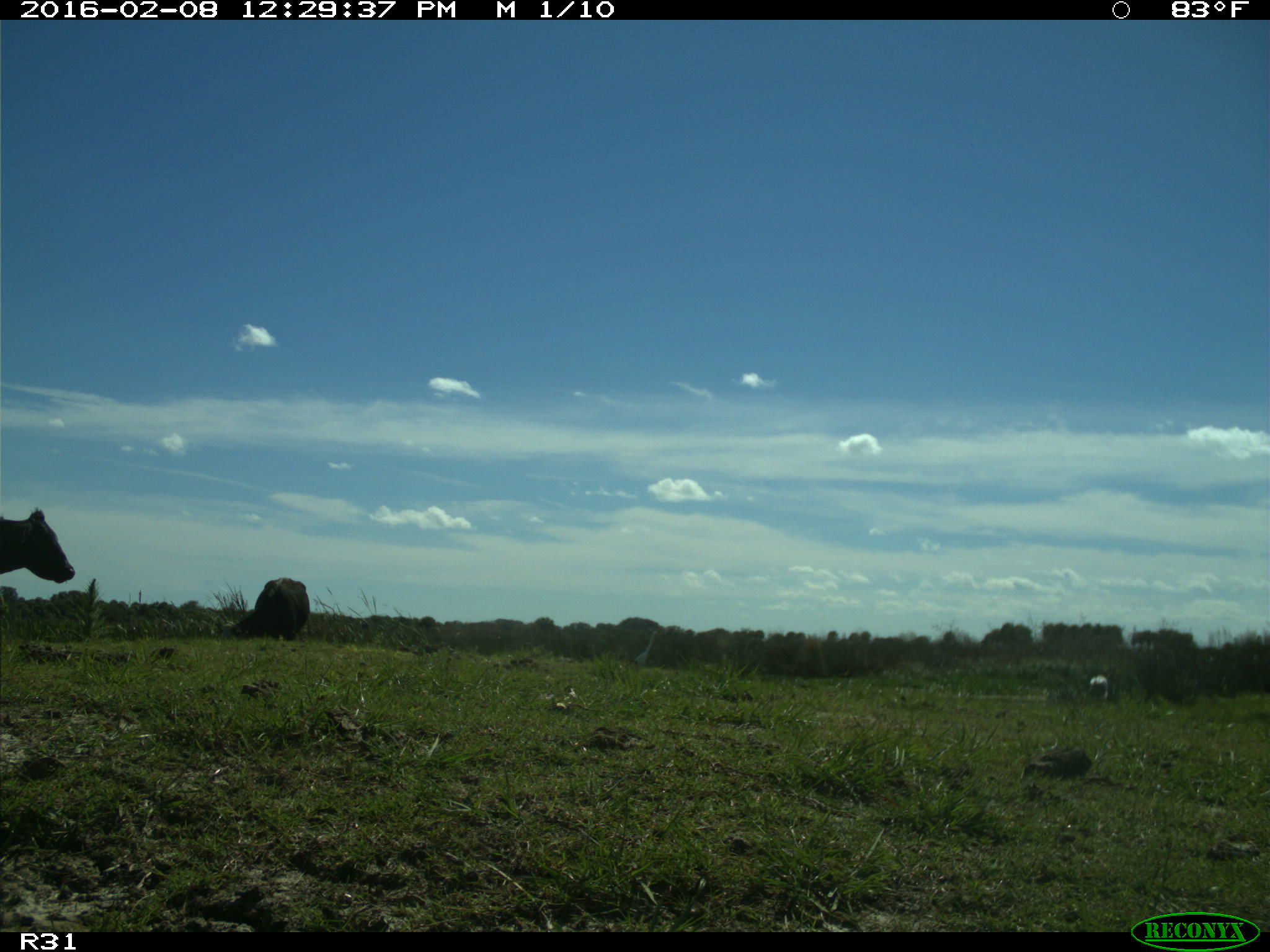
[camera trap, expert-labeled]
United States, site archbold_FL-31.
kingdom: Animalia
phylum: Chordata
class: Mammalia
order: Artiodactyla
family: Bovidae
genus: Bos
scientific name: Bos taurus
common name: domestic cow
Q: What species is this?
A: Bos taurus (domestic cow).